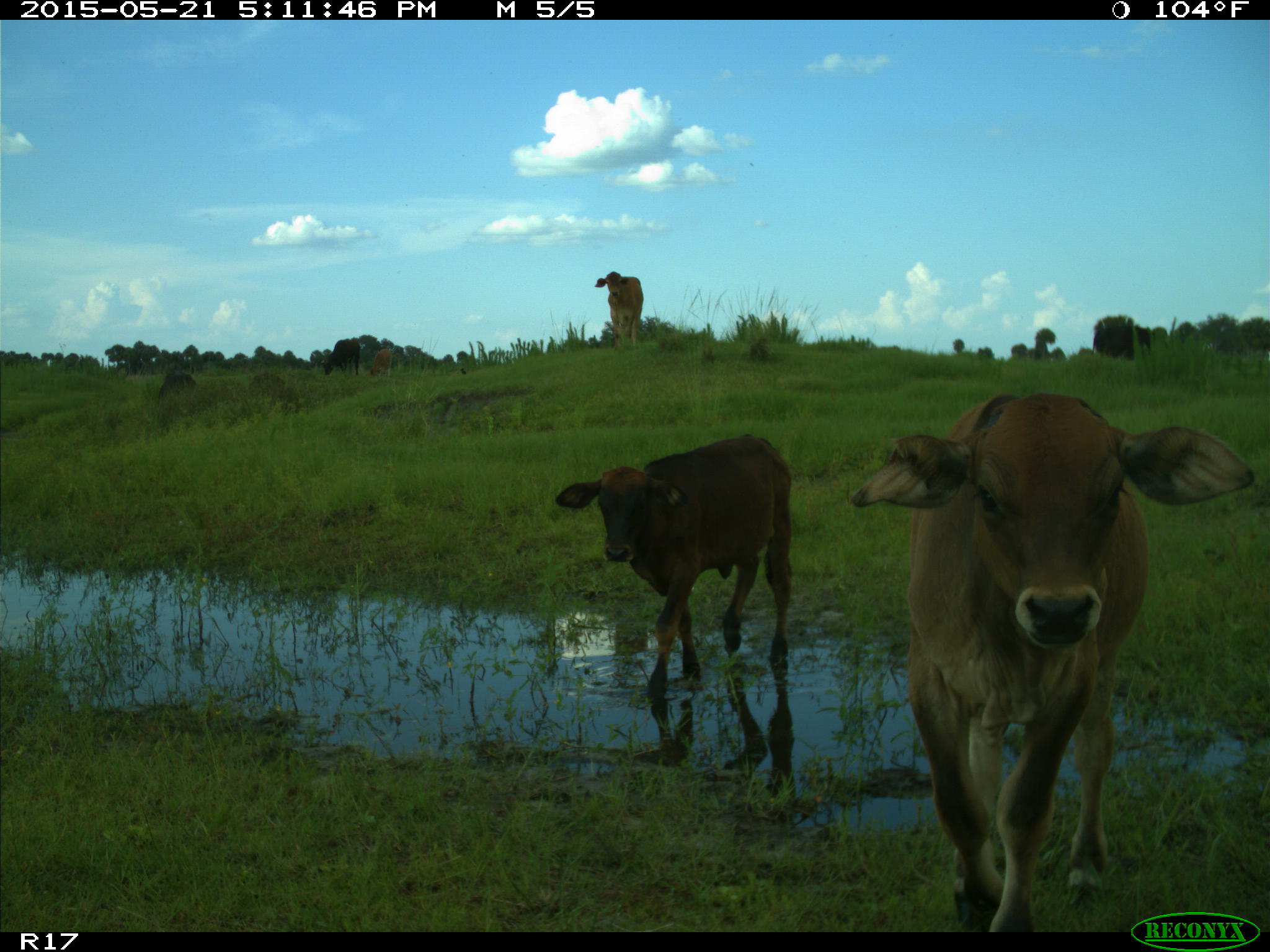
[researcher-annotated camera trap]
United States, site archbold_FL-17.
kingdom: Animalia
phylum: Chordata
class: Mammalia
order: Artiodactyla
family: Bovidae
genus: Bos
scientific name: Bos taurus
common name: domestic cow